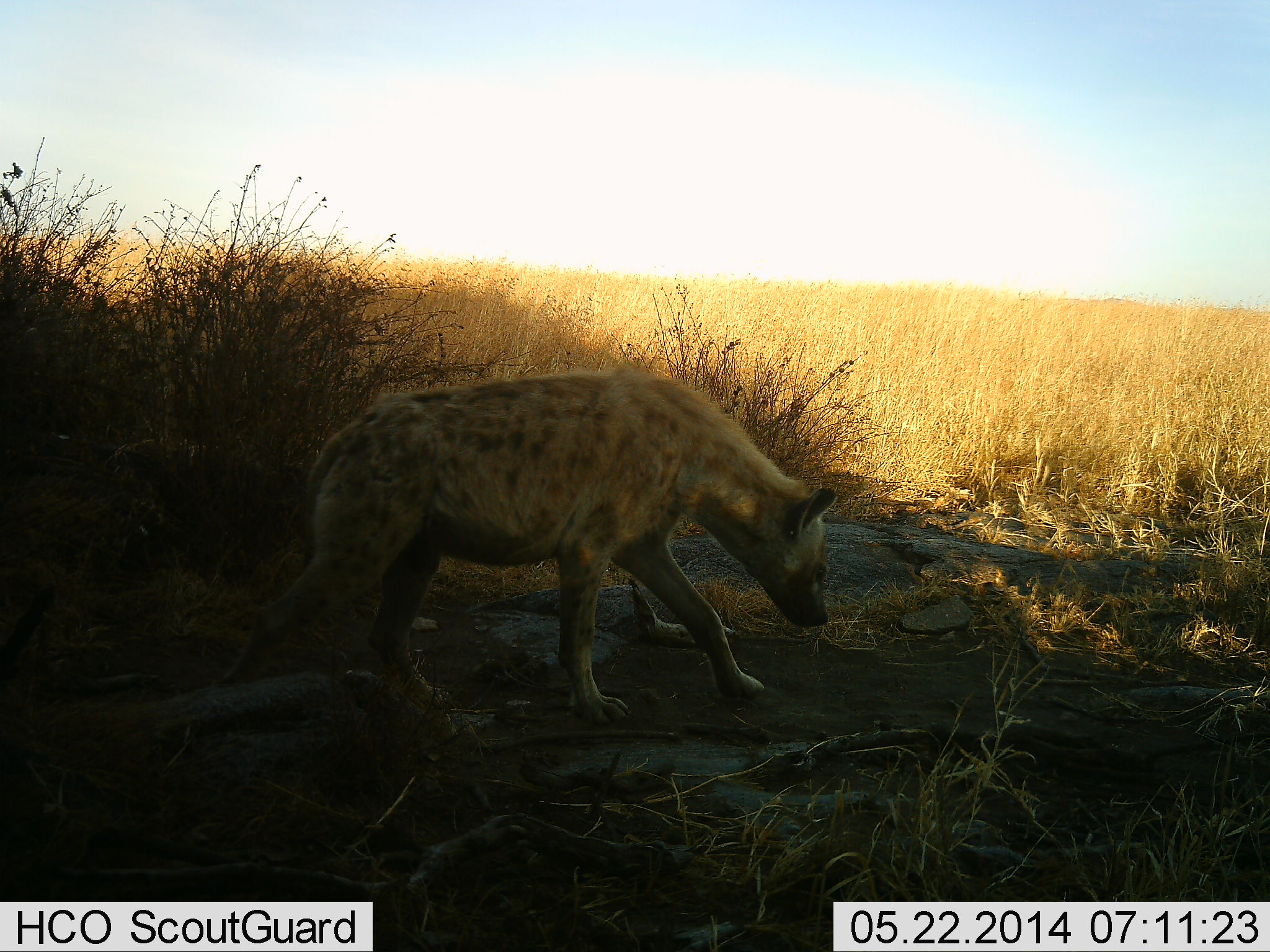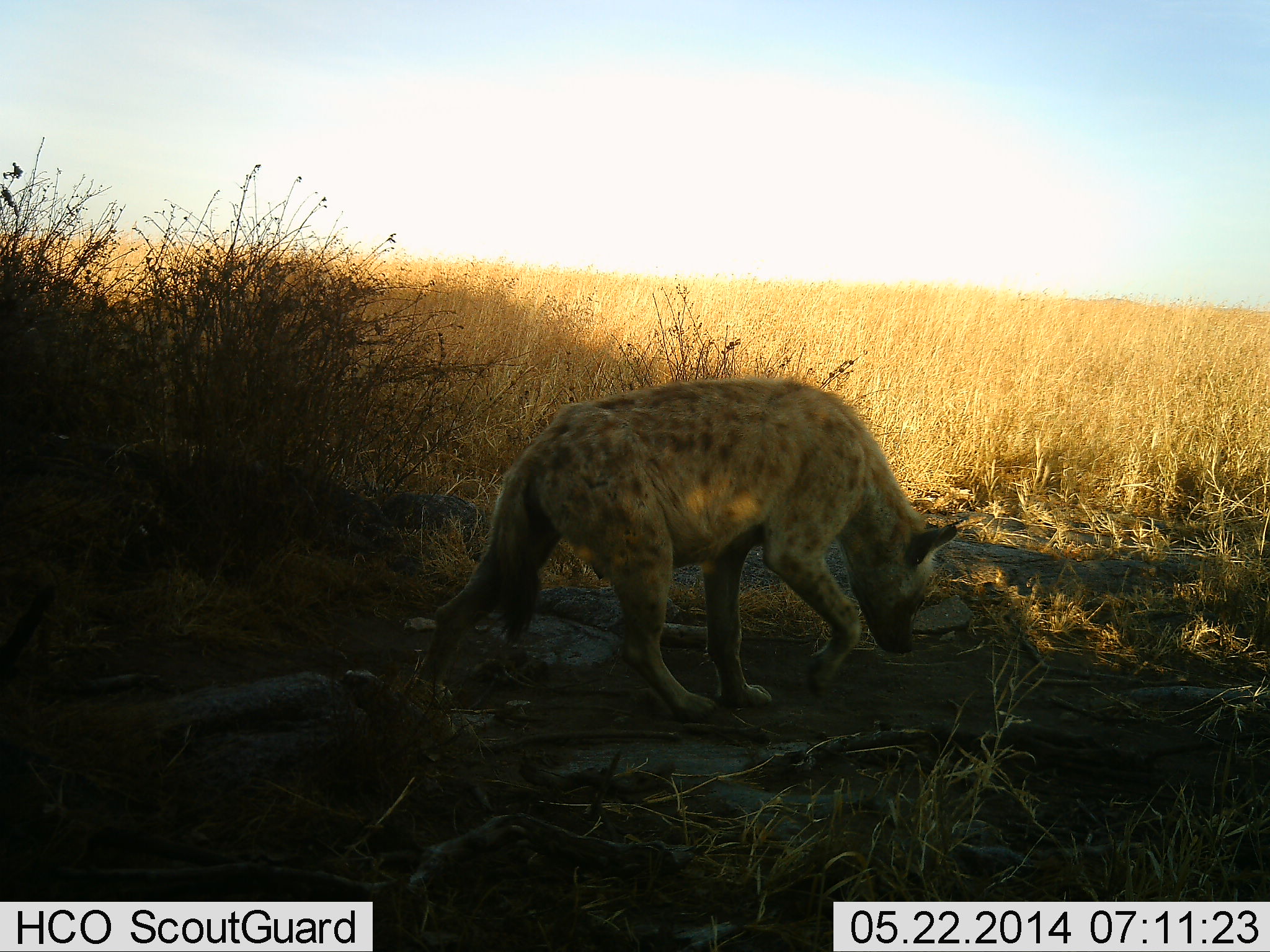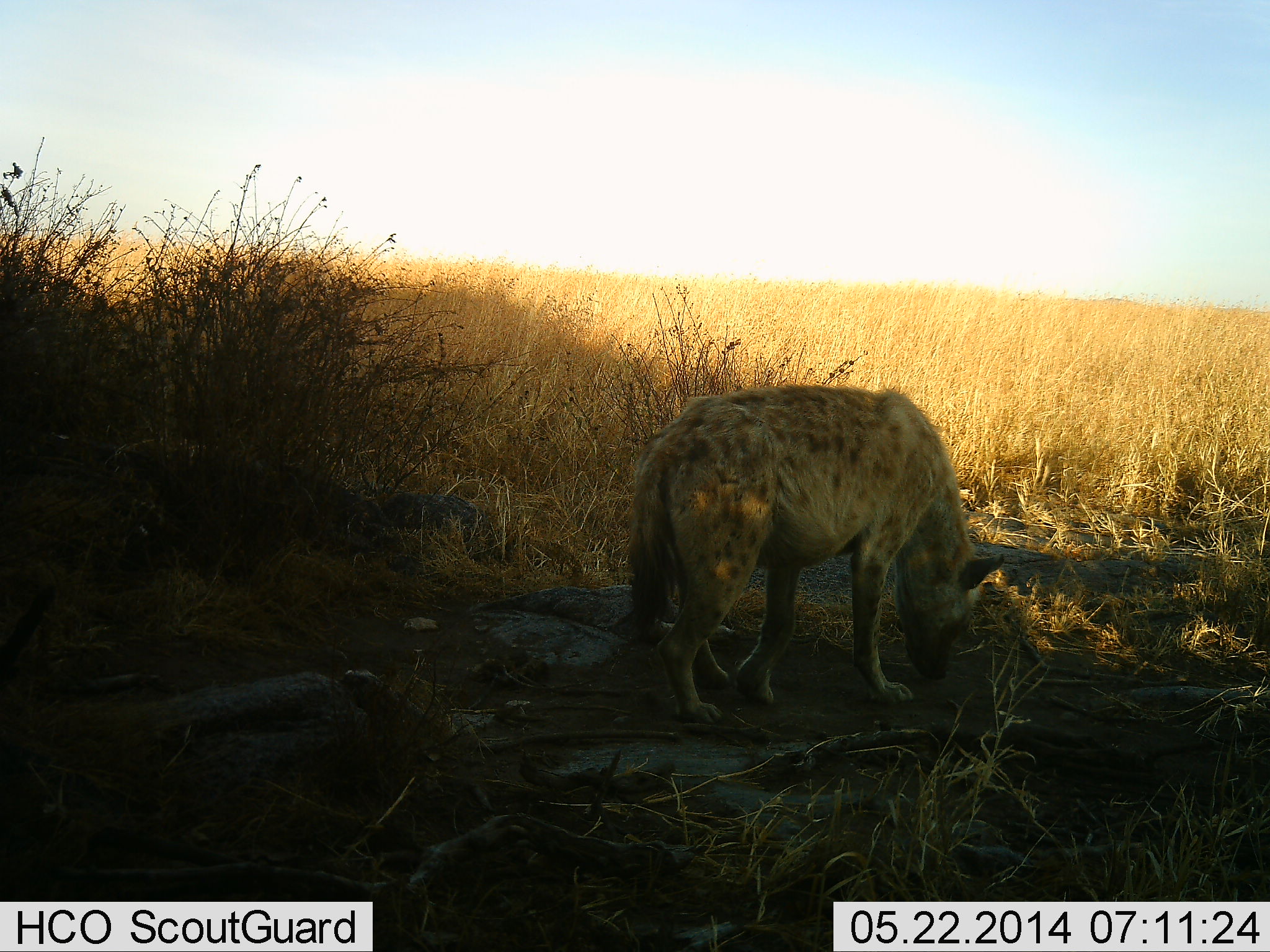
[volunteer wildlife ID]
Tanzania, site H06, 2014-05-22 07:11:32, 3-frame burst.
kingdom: Animalia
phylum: Chordata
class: Mammalia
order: Carnivora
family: Hyaenidae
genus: Crocuta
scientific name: Crocuta crocuta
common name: spotted hyena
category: hyenaspotted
Hyenaspotted (spotted hyena) (Crocuta crocuta), count 1. Behavior (volunteer vote fractions): standing 17%, resting 3%, moving 88%, interacting 5%. Young present (vote fraction): 0%. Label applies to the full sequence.